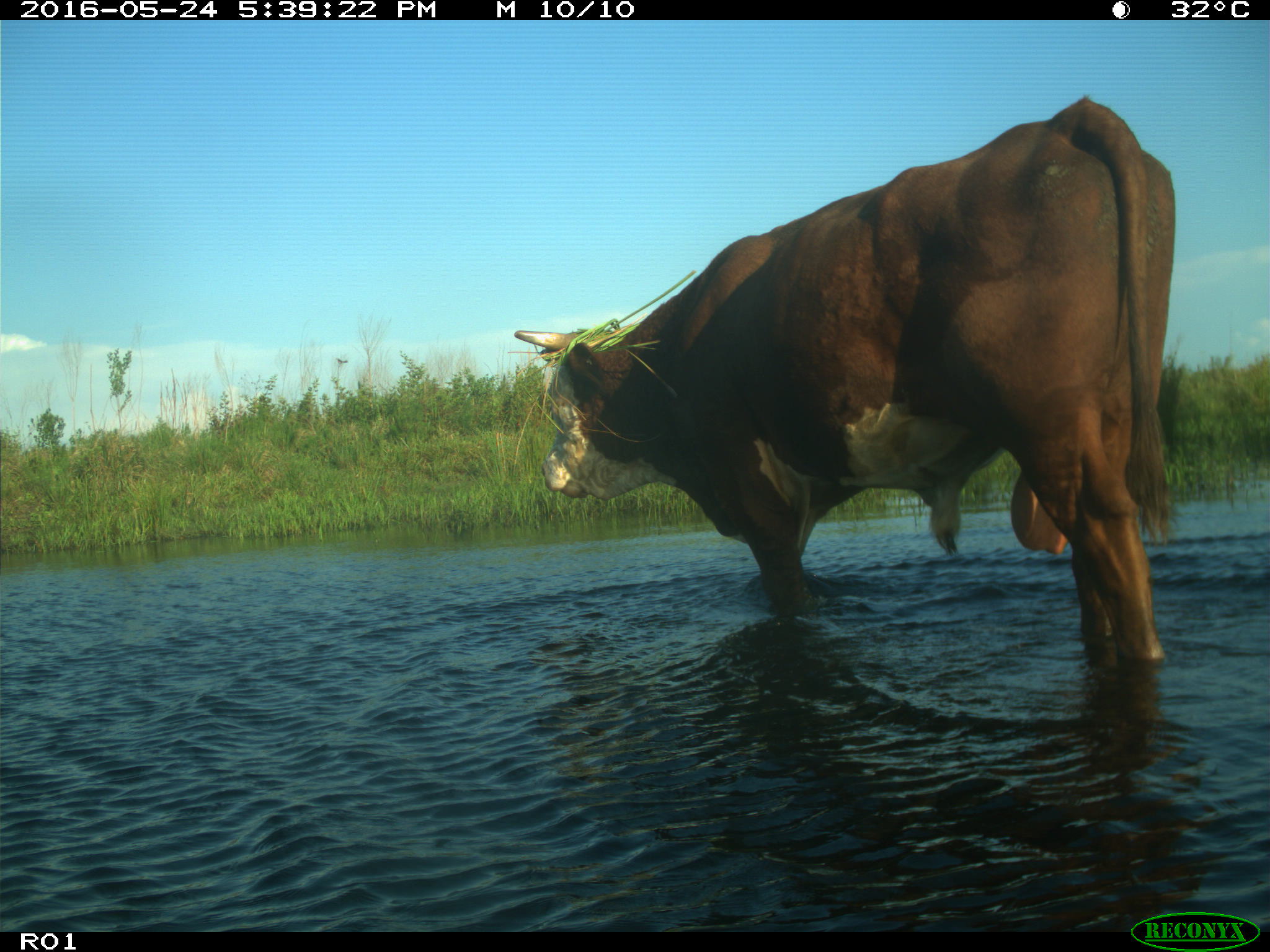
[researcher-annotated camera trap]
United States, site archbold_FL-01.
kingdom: Animalia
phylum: Chordata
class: Mammalia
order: Artiodactyla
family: Bovidae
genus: Bos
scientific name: Bos taurus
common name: domestic cow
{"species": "Bos taurus (domestic cow)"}